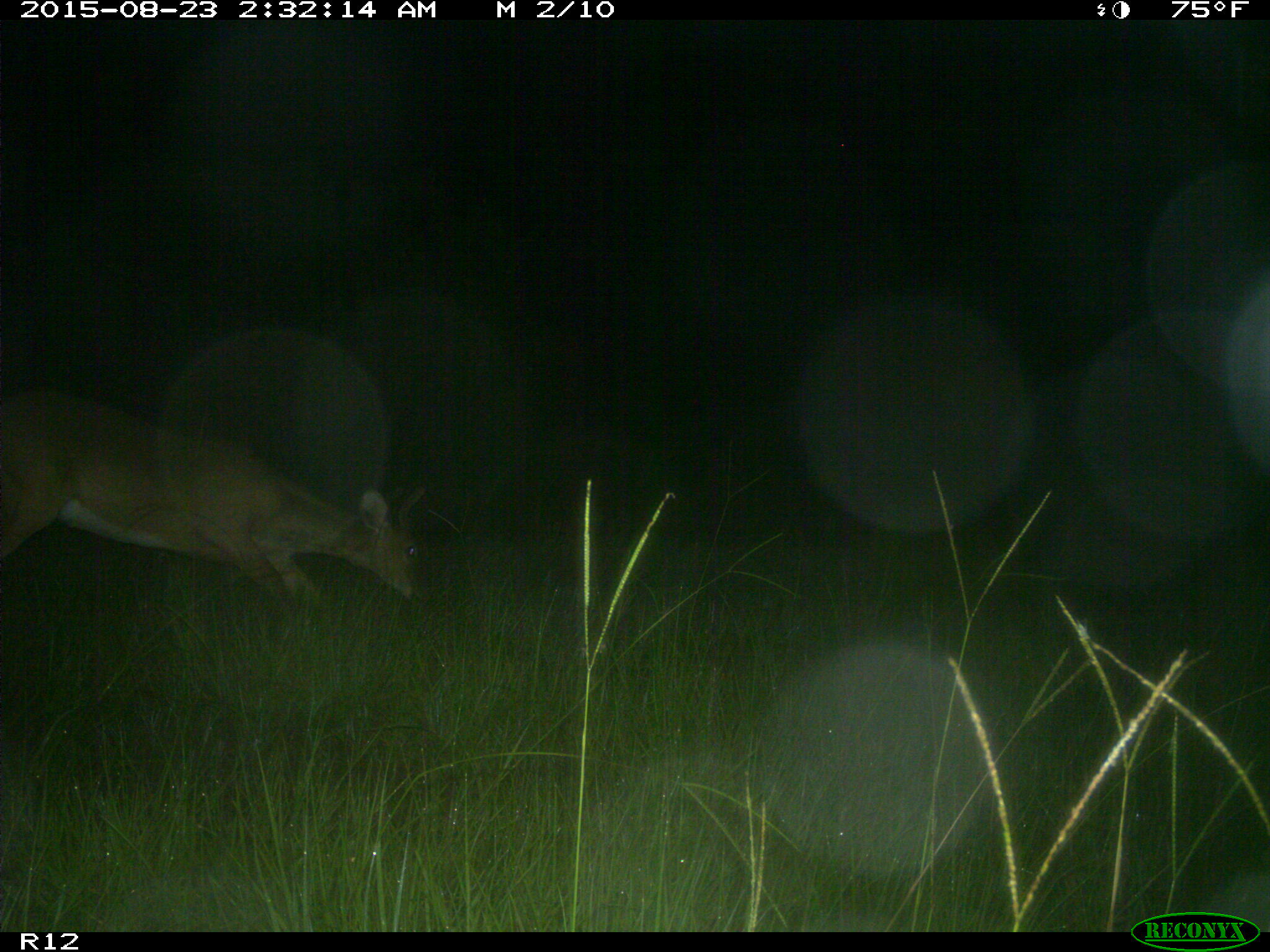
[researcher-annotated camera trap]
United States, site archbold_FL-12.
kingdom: Animalia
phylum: Chordata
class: Mammalia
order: Artiodactyla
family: Cervidae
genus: Odocoileus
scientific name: Odocoileus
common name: deer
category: unidentified deer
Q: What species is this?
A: Unidentified deer (deer) (Odocoileus).